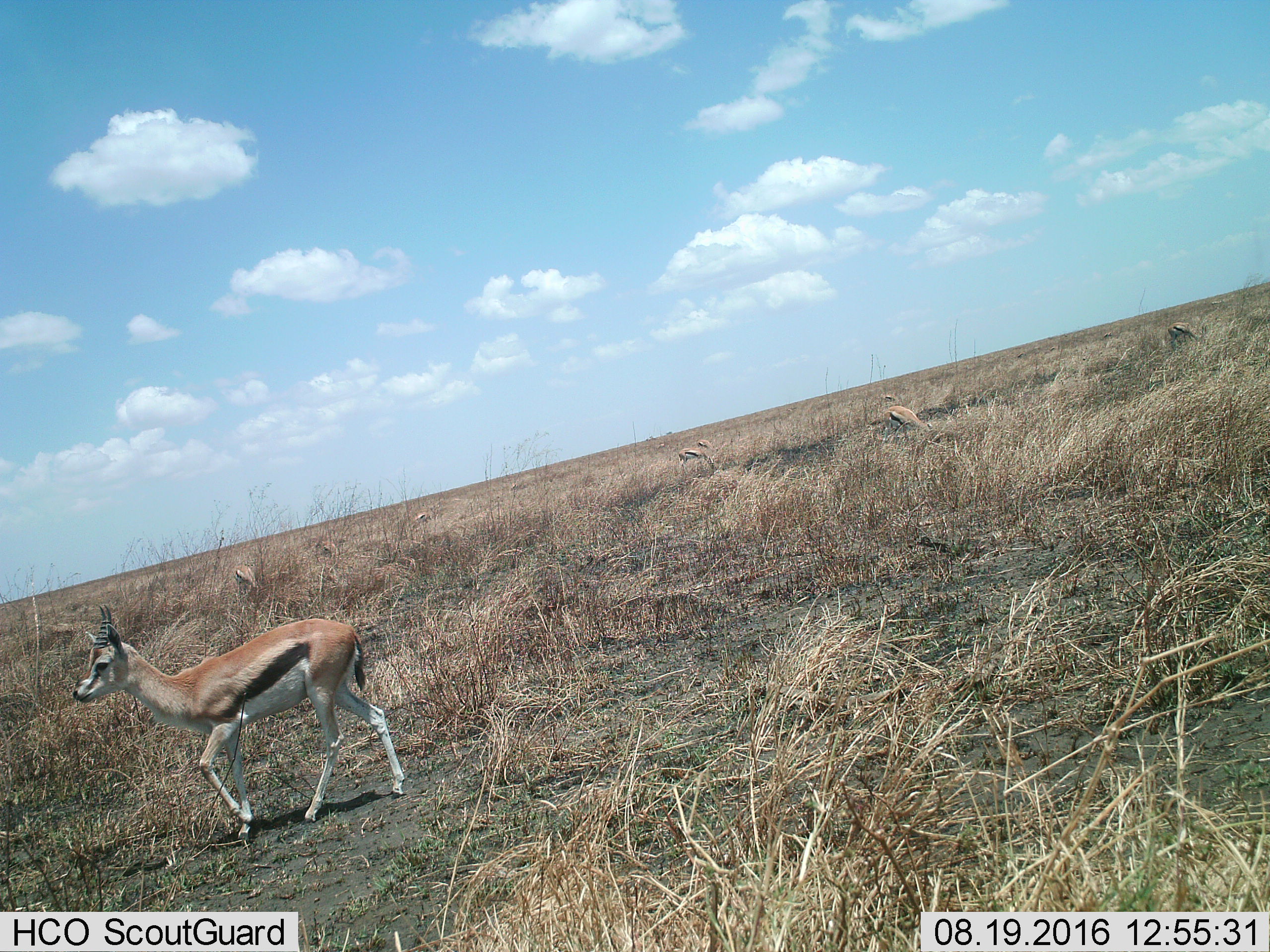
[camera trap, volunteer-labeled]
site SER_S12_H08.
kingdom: Animalia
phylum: Chordata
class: Mammalia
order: Artiodactyla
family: Bovidae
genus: Eudorcas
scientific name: Eudorcas thomsonii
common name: thomson's gazelle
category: gazellethomsons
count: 10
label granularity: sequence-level